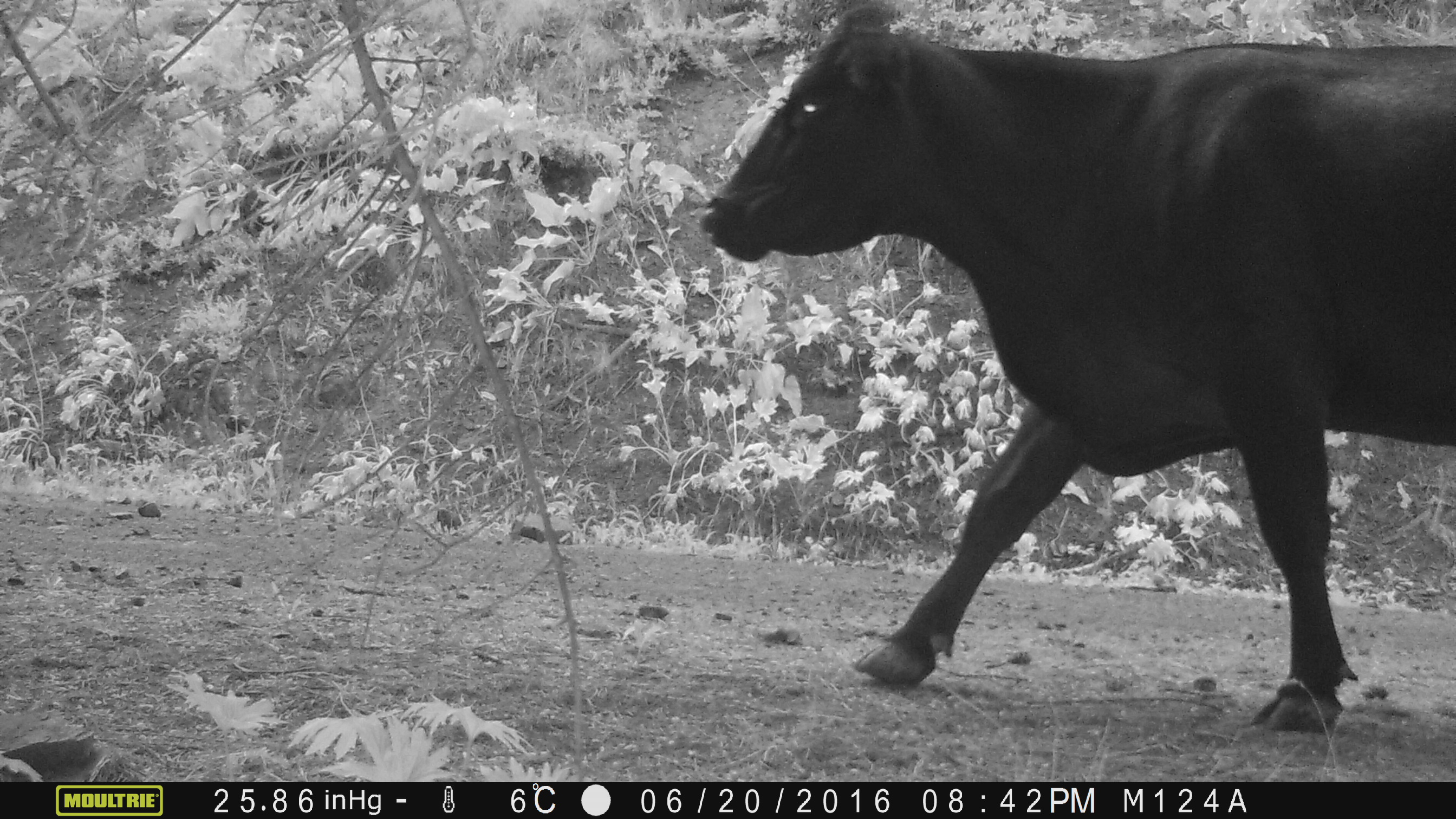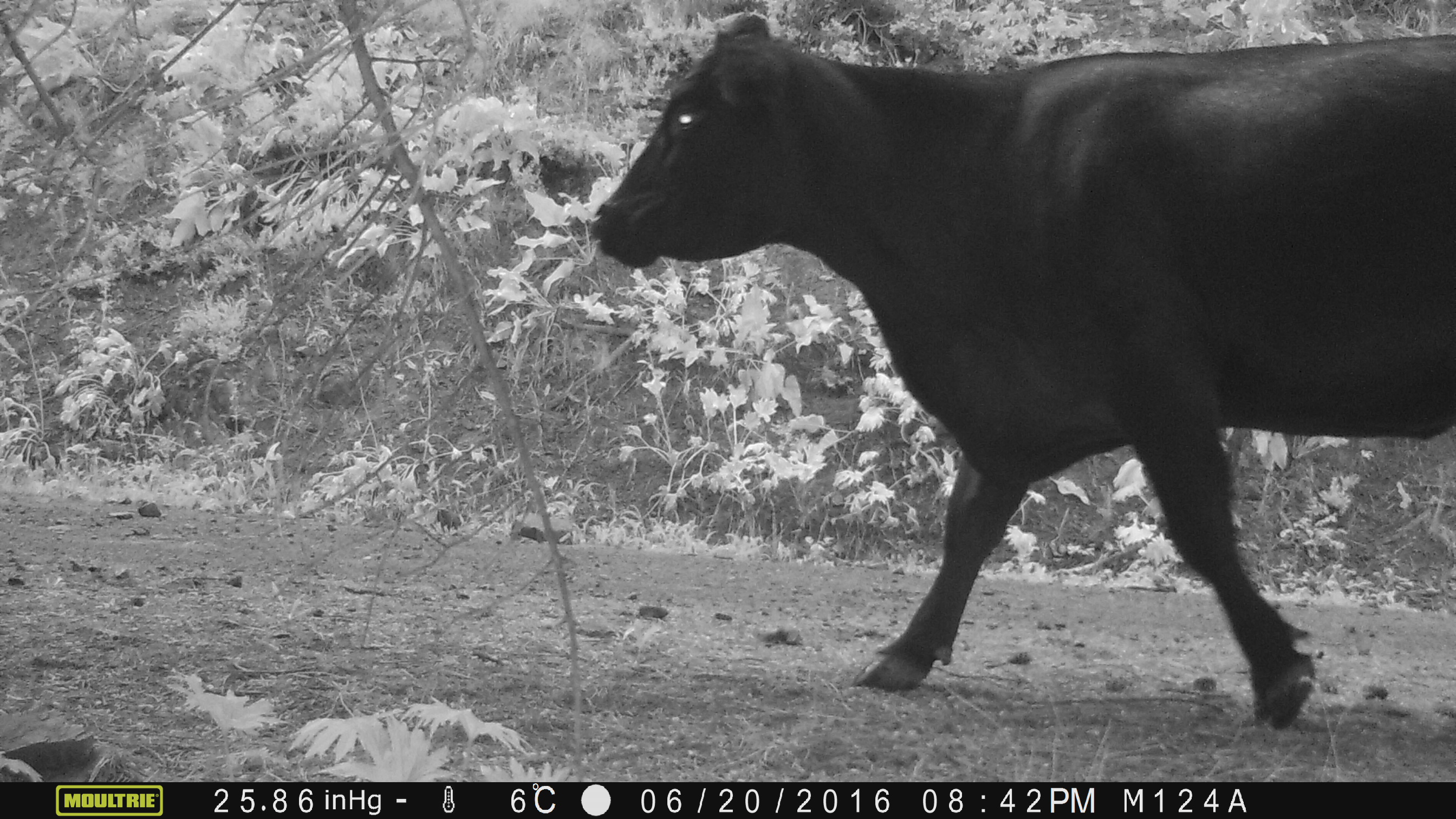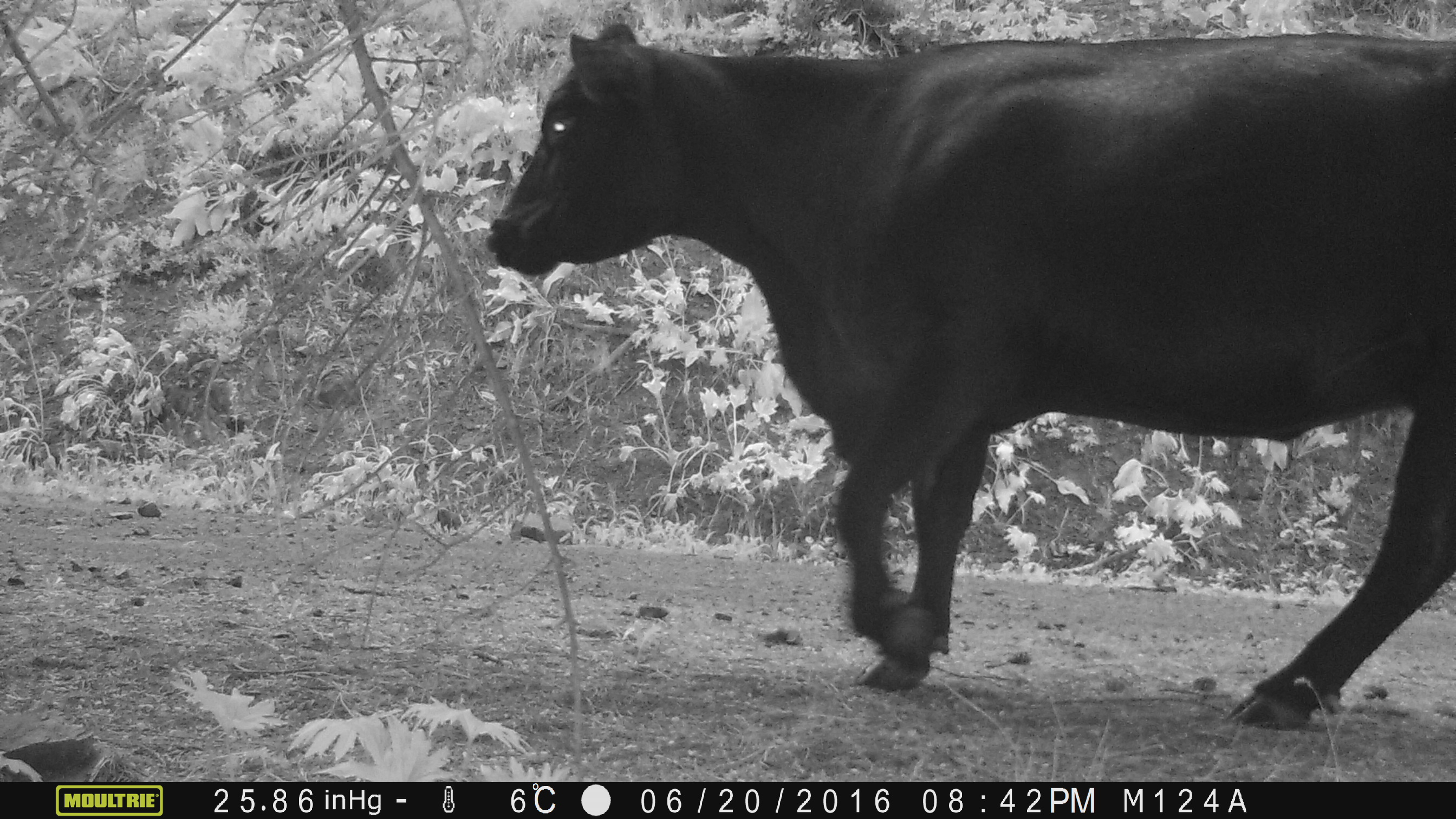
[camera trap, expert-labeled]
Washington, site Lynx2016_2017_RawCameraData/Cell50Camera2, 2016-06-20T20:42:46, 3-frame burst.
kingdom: Animalia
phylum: Chordata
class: Mammalia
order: Artiodactyla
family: Bovidae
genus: Bos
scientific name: Bos taurus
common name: domestic cattle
Domestic cattle (Bos taurus). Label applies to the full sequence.